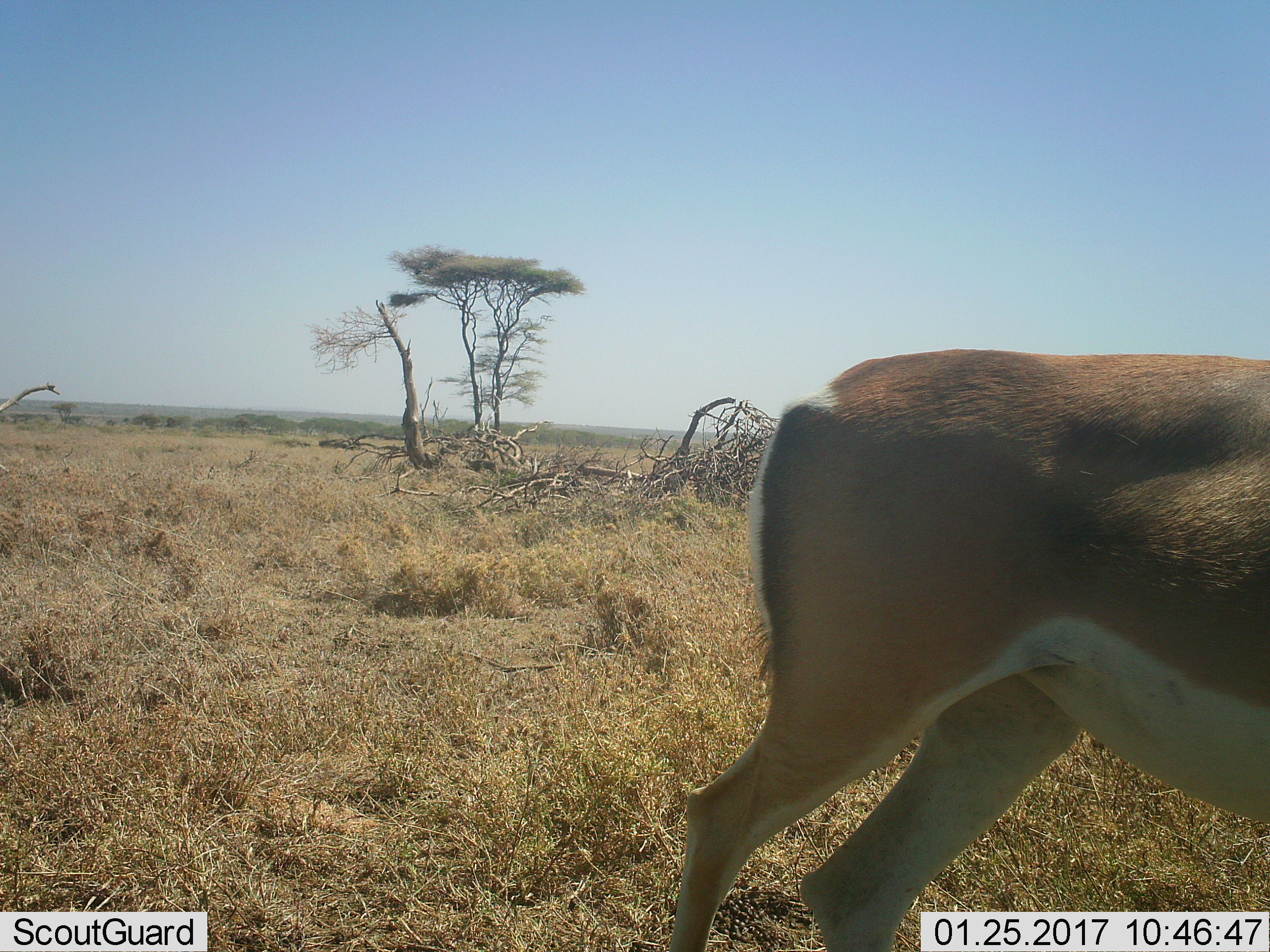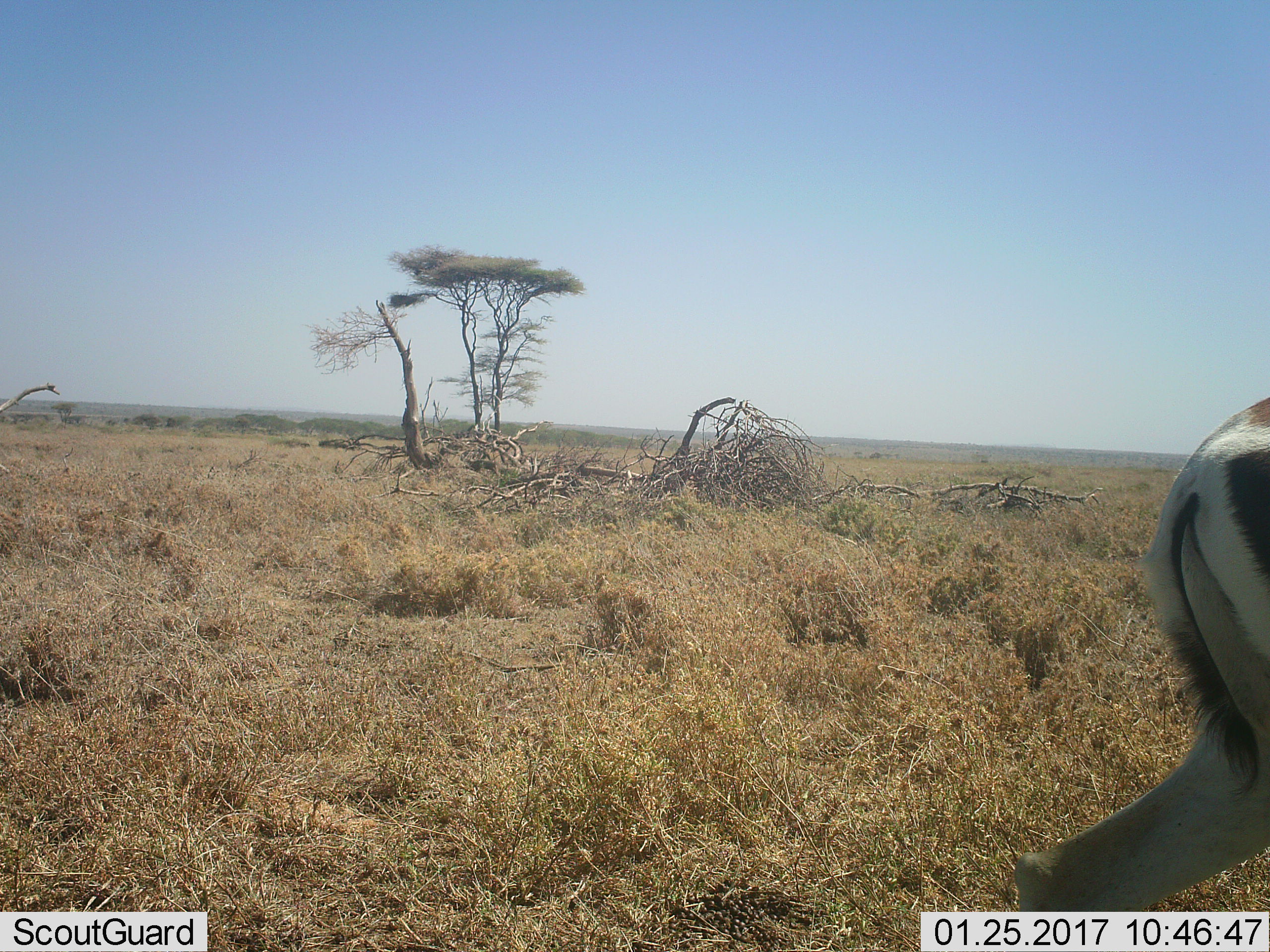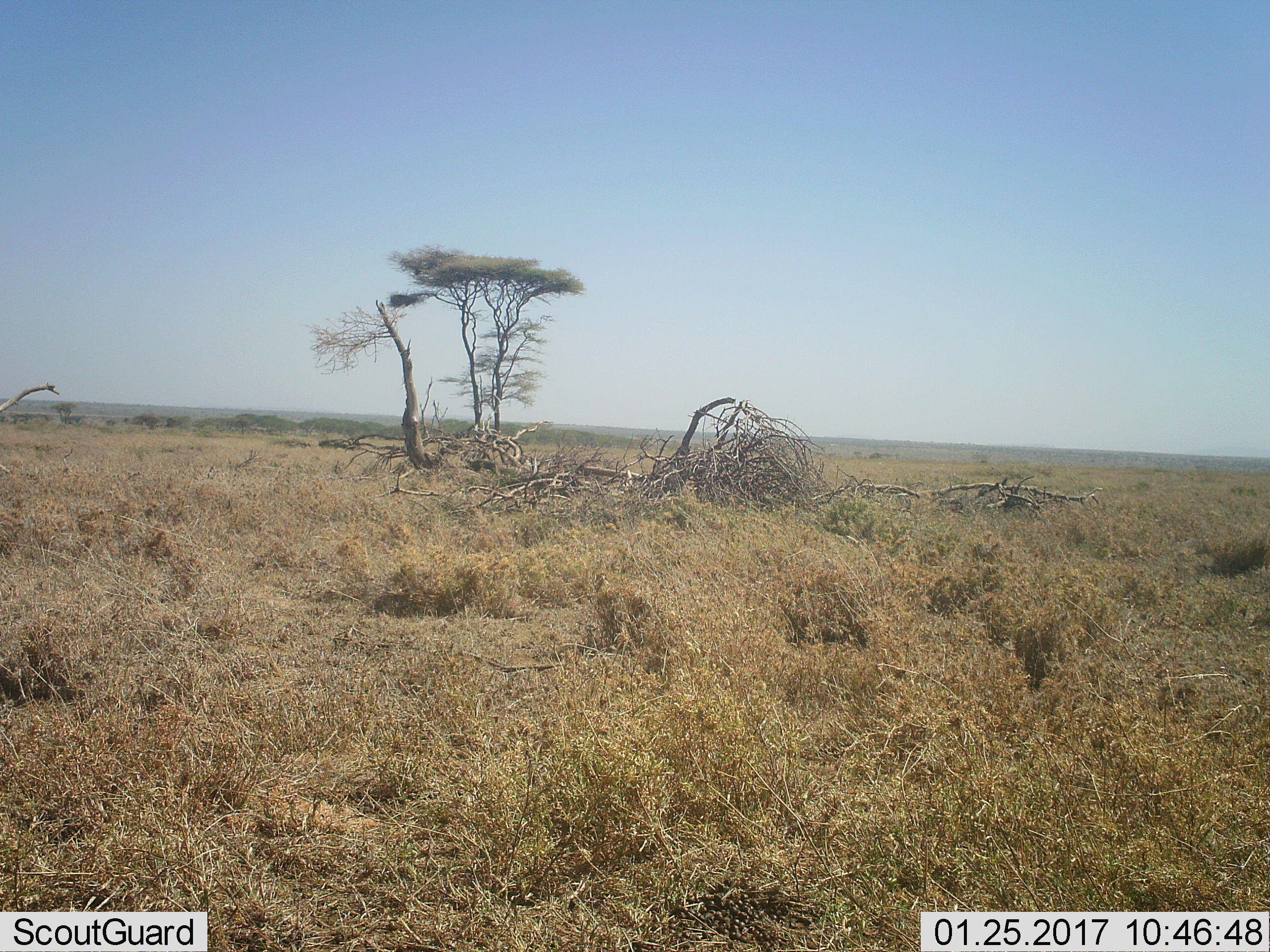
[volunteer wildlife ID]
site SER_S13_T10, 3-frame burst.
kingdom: Animalia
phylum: Chordata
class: Mammalia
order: Artiodactyla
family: Bovidae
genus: Nanger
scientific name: Nanger granti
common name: grant's gazelle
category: gazellegrants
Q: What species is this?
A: Gazellegrants (grant's gazelle) (Nanger granti).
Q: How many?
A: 1.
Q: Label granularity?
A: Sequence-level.